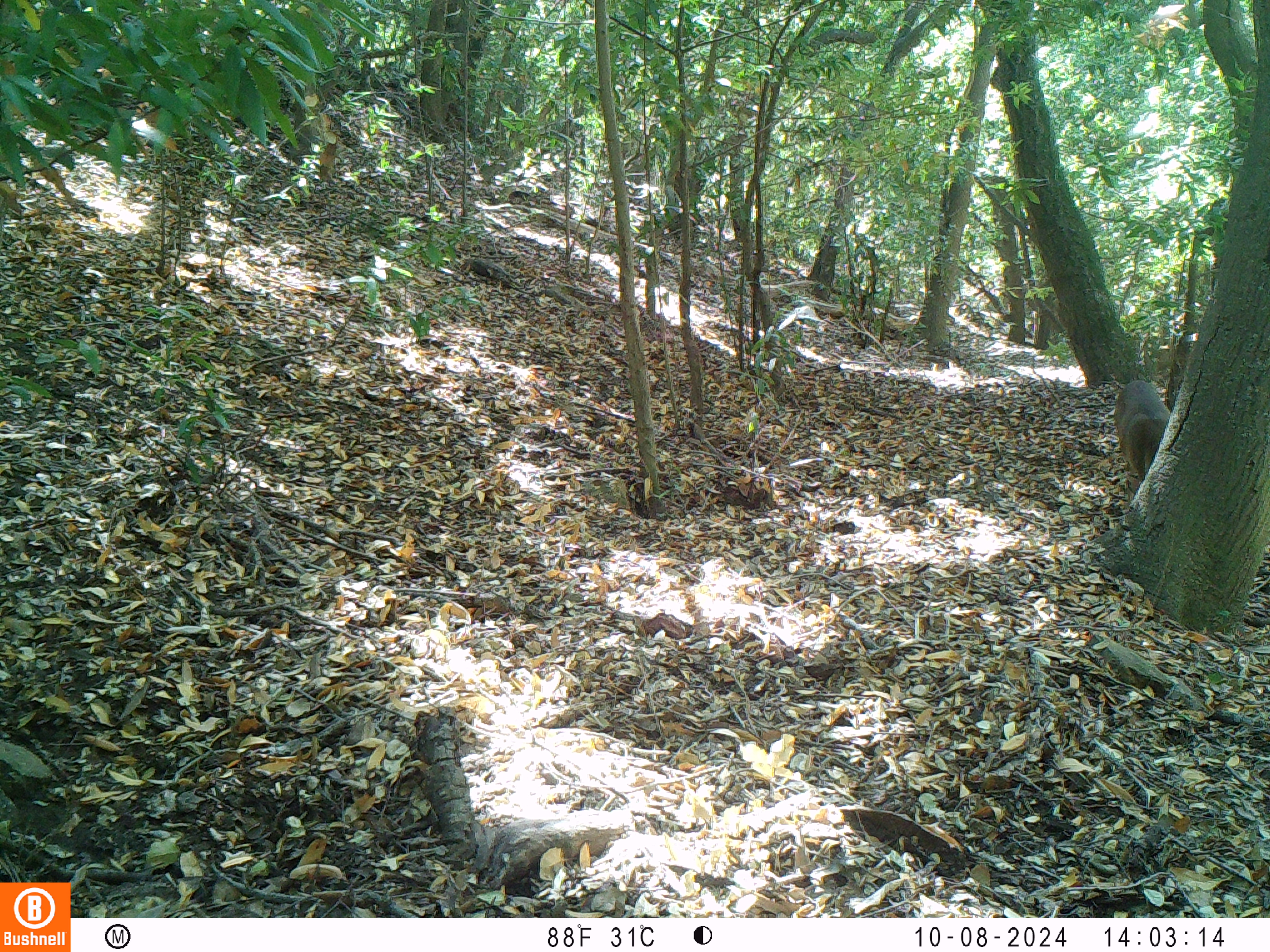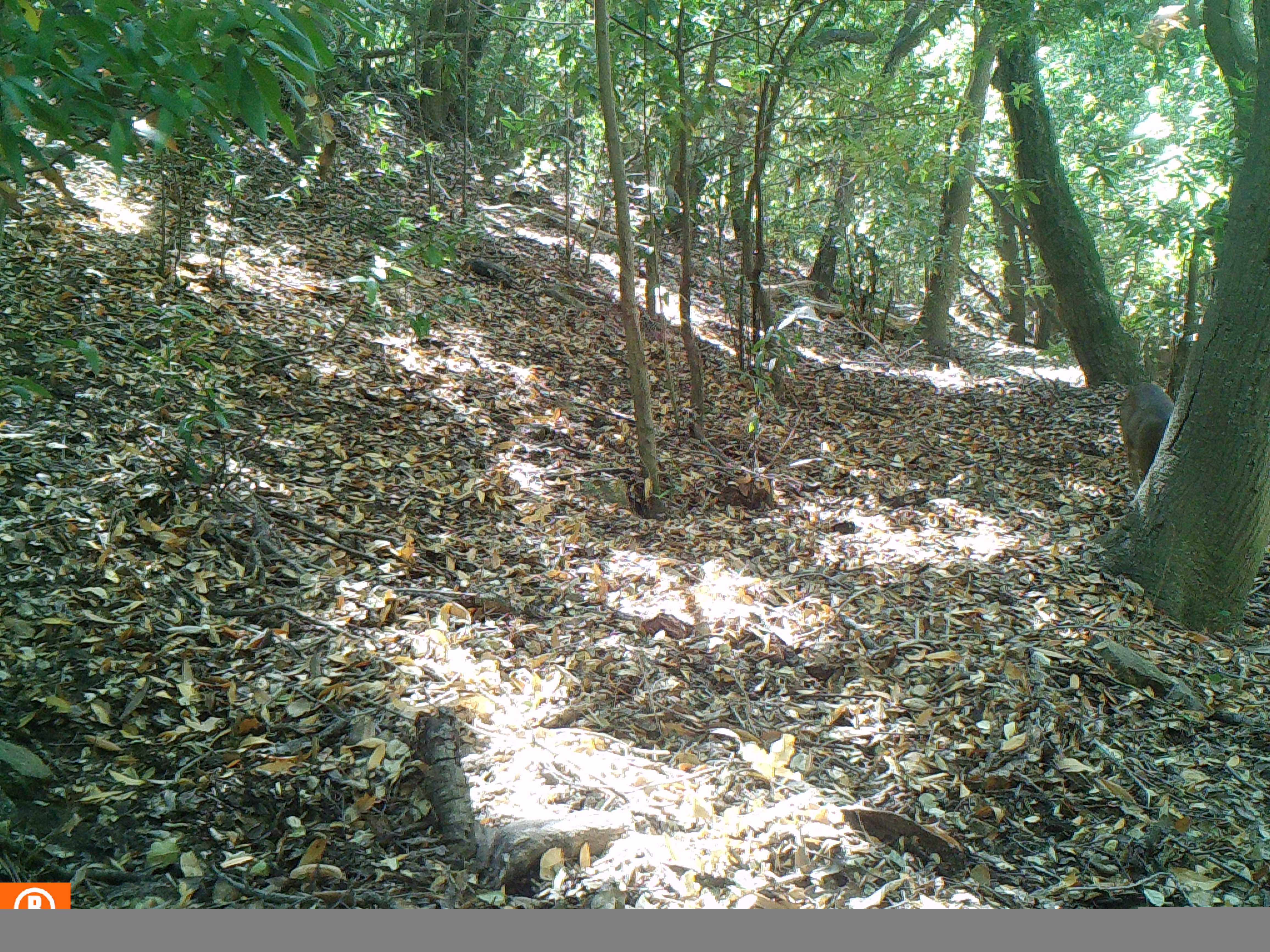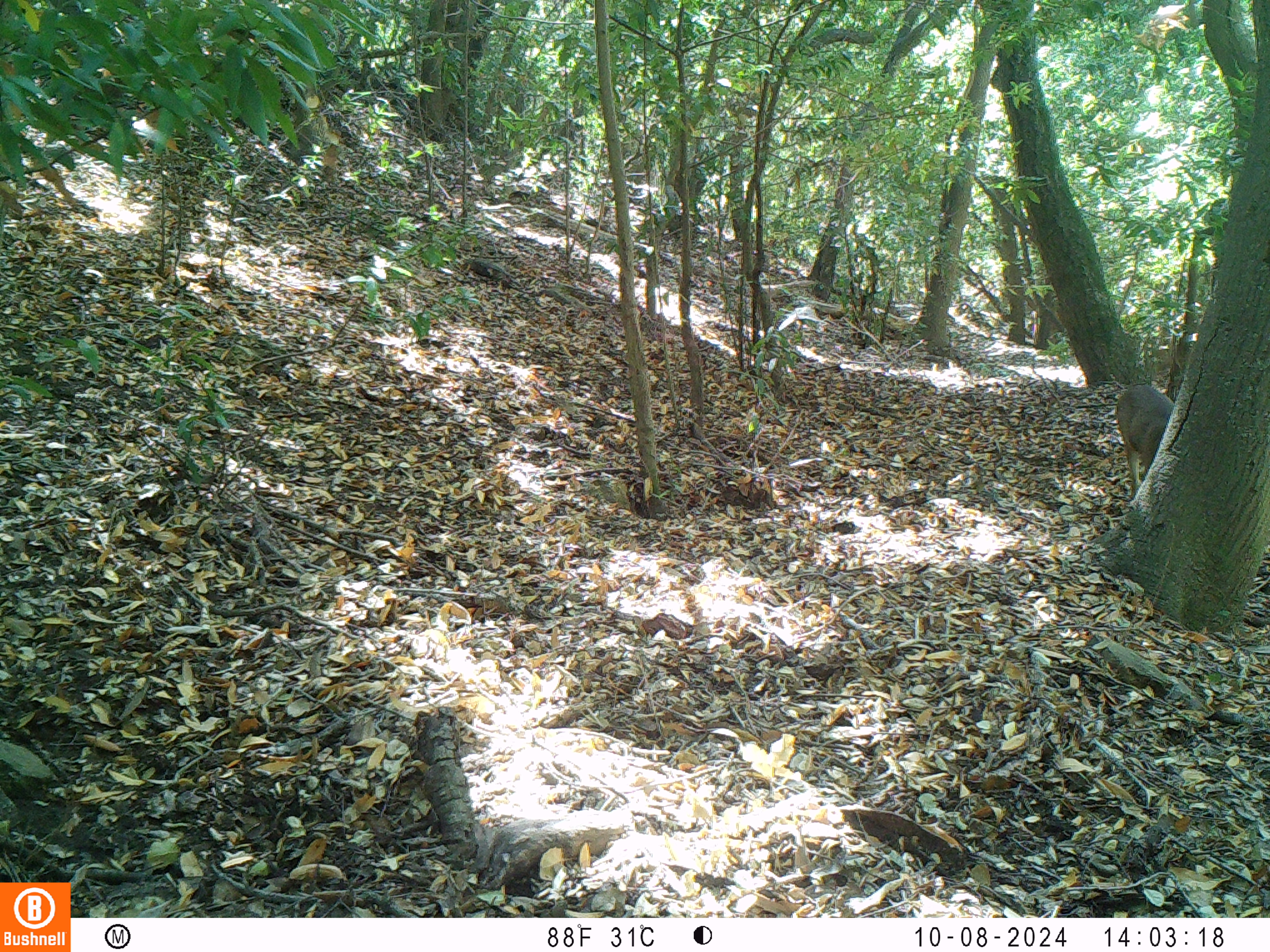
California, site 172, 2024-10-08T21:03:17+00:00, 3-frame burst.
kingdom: Animalia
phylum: Chordata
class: Mammalia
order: Artiodactyla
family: Cervidae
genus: Odocoileus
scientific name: Odocoileus hemionus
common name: mule deer